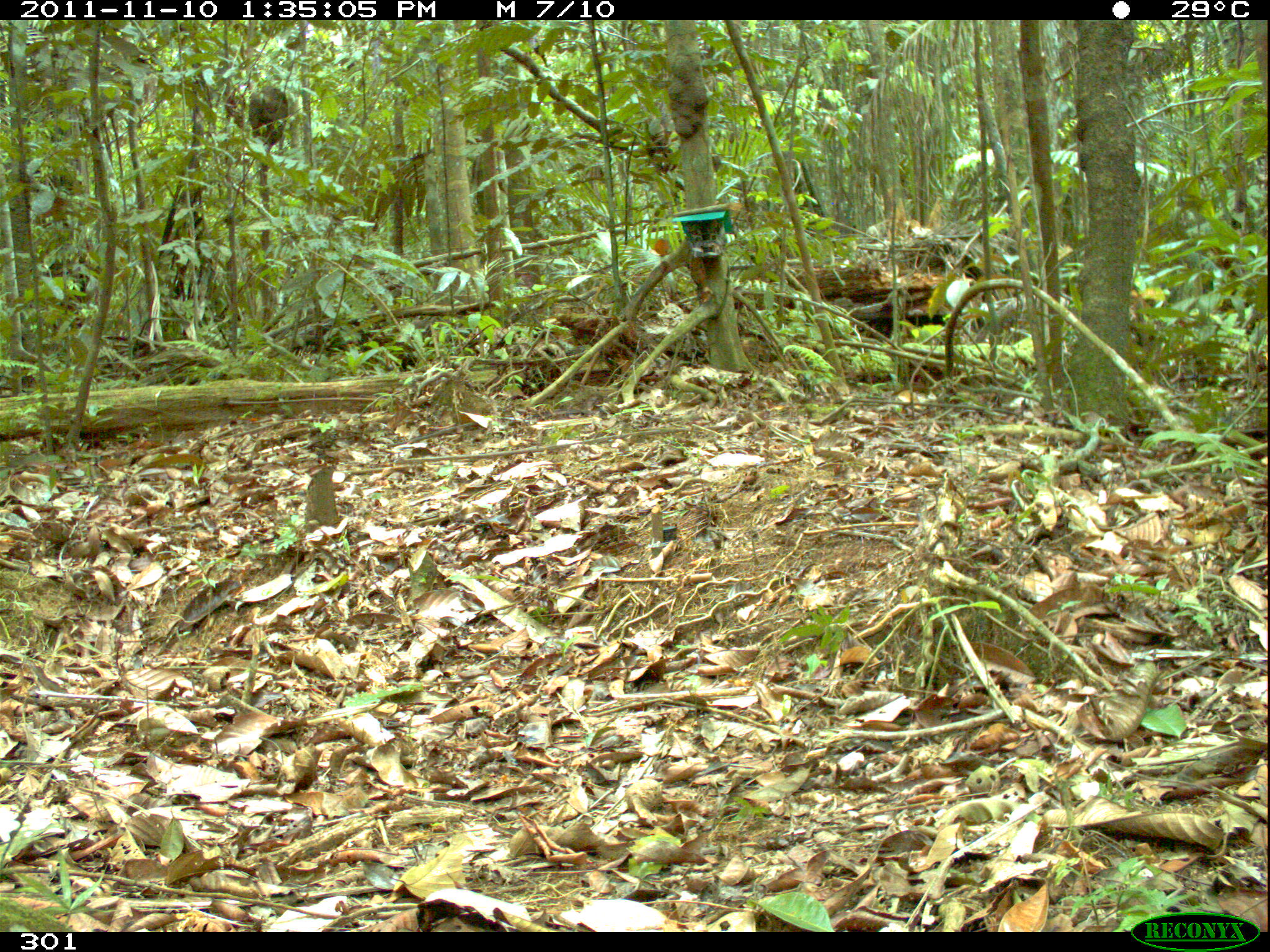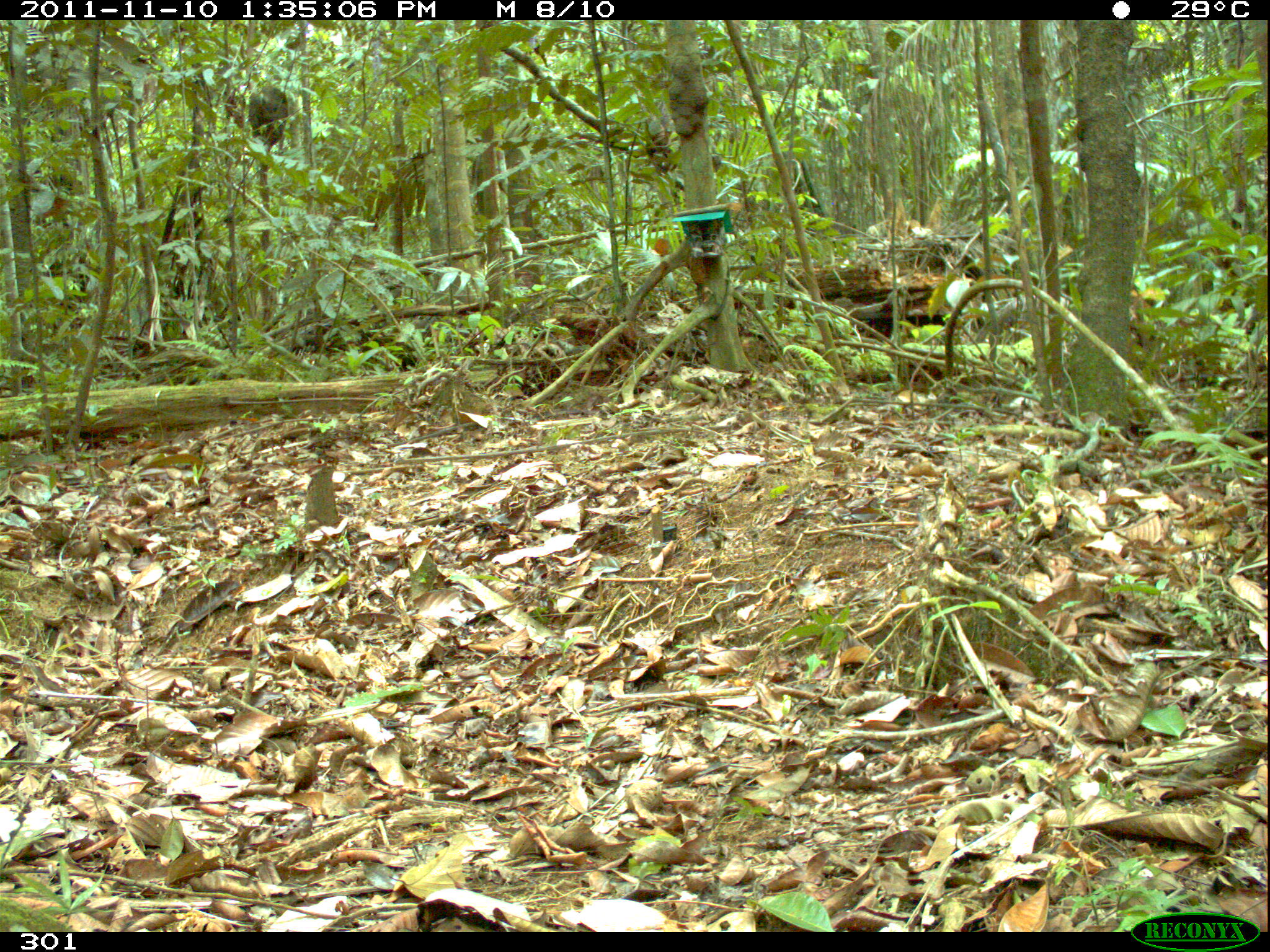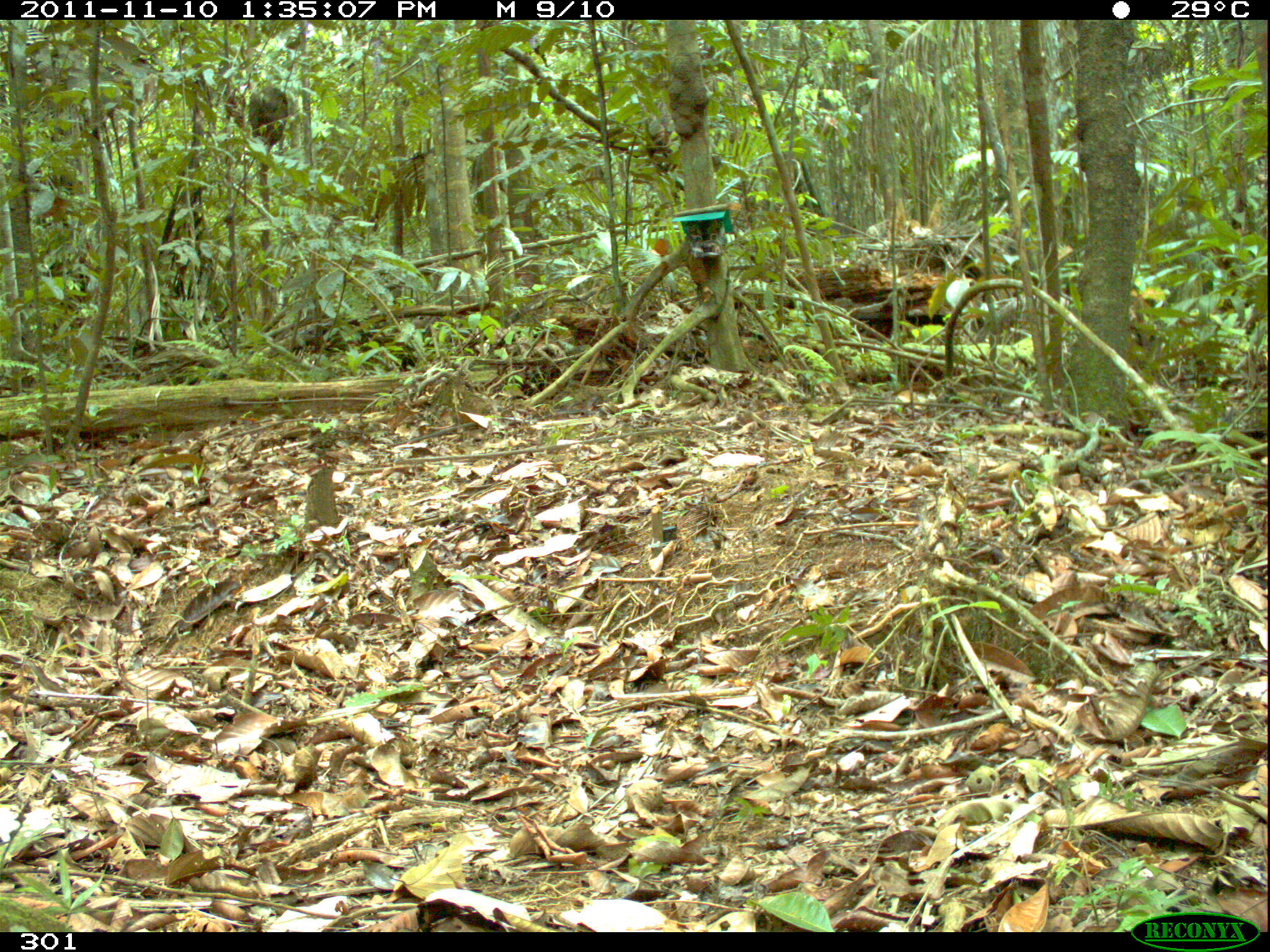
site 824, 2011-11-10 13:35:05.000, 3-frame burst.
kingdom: Animalia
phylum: Chordata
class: Mammalia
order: Artiodactyla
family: Cervidae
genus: Mazama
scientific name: Mazama gouazoubira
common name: gray brocket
Mazama gouazoubira (gray brocket).